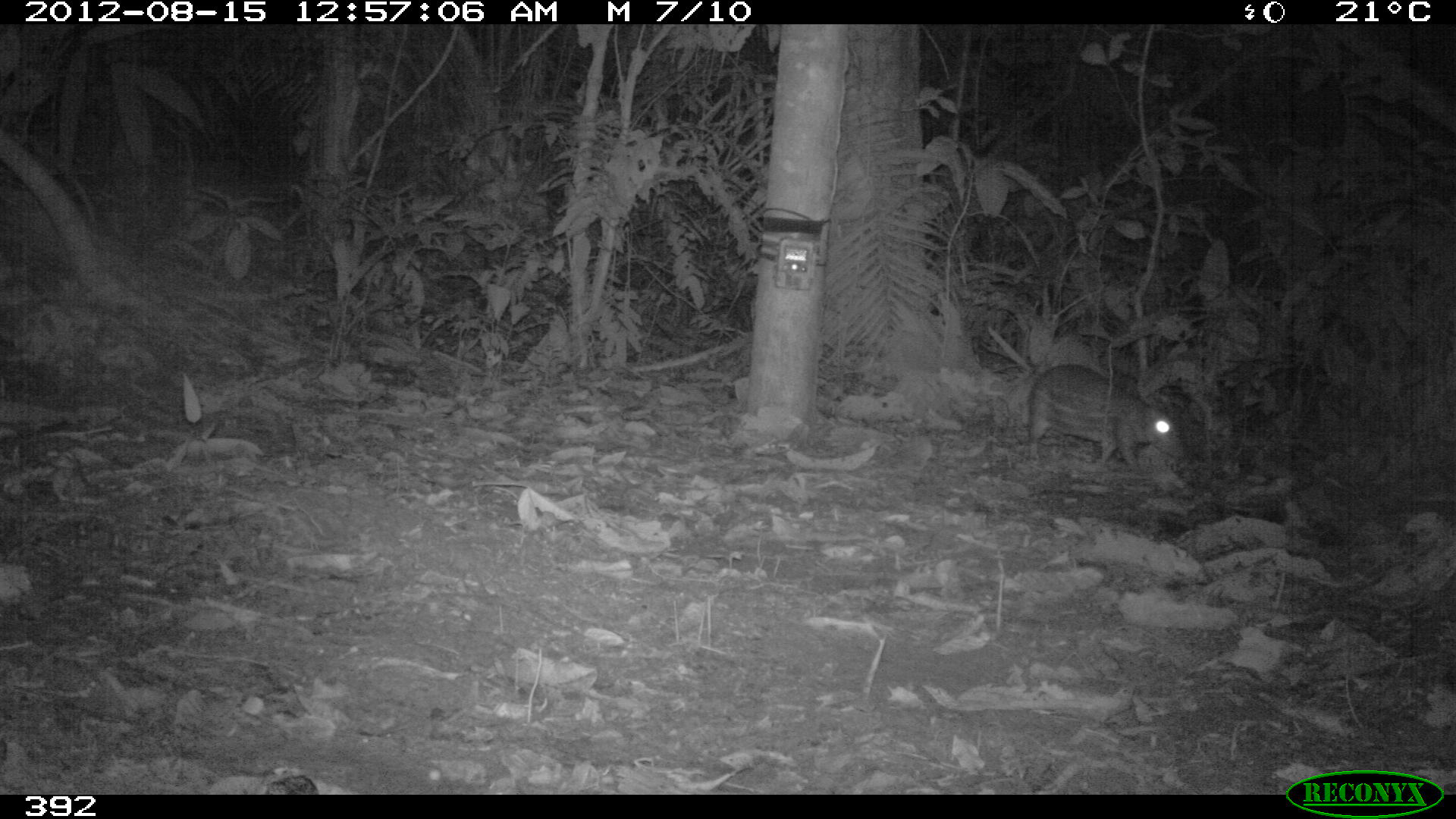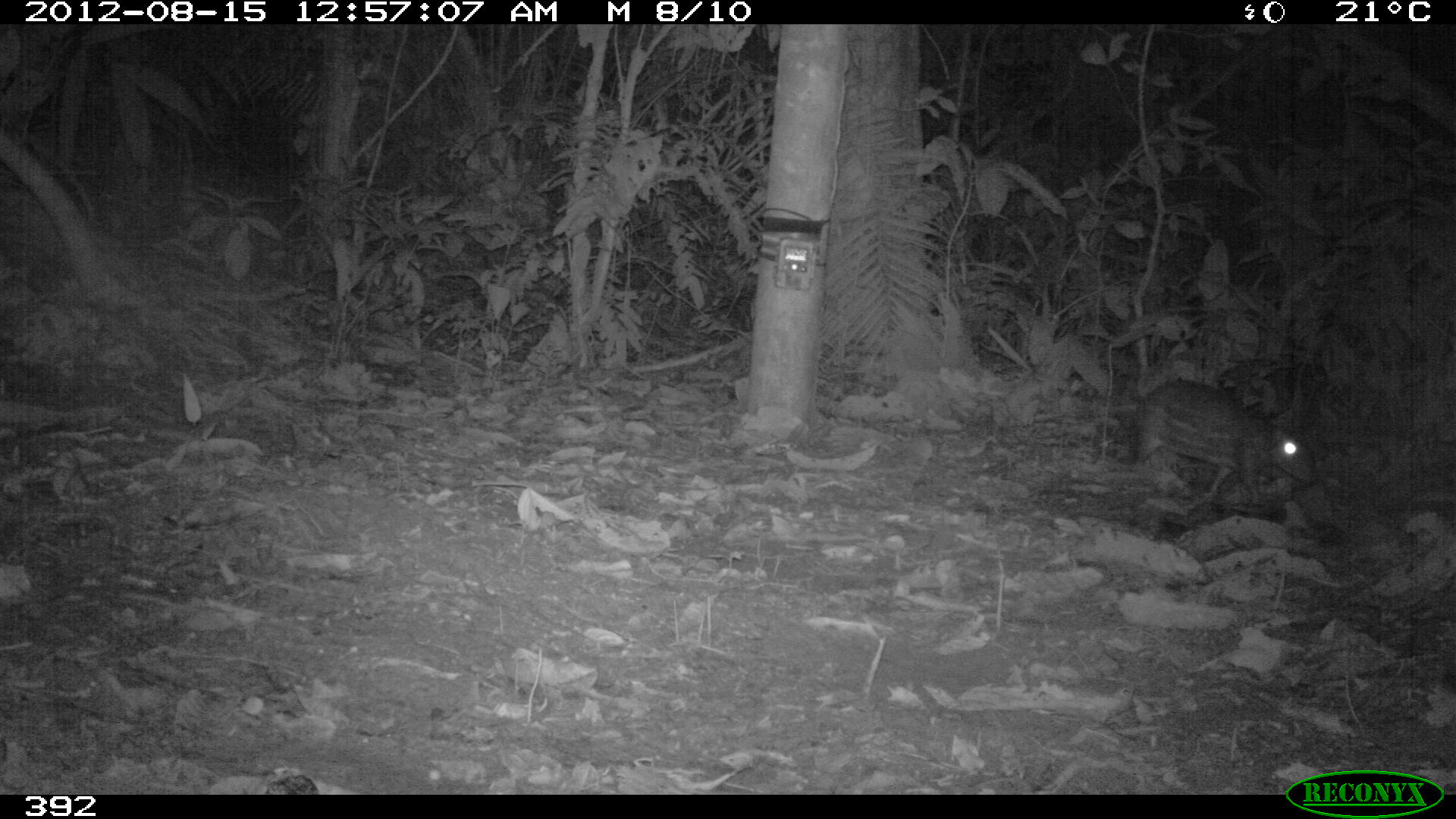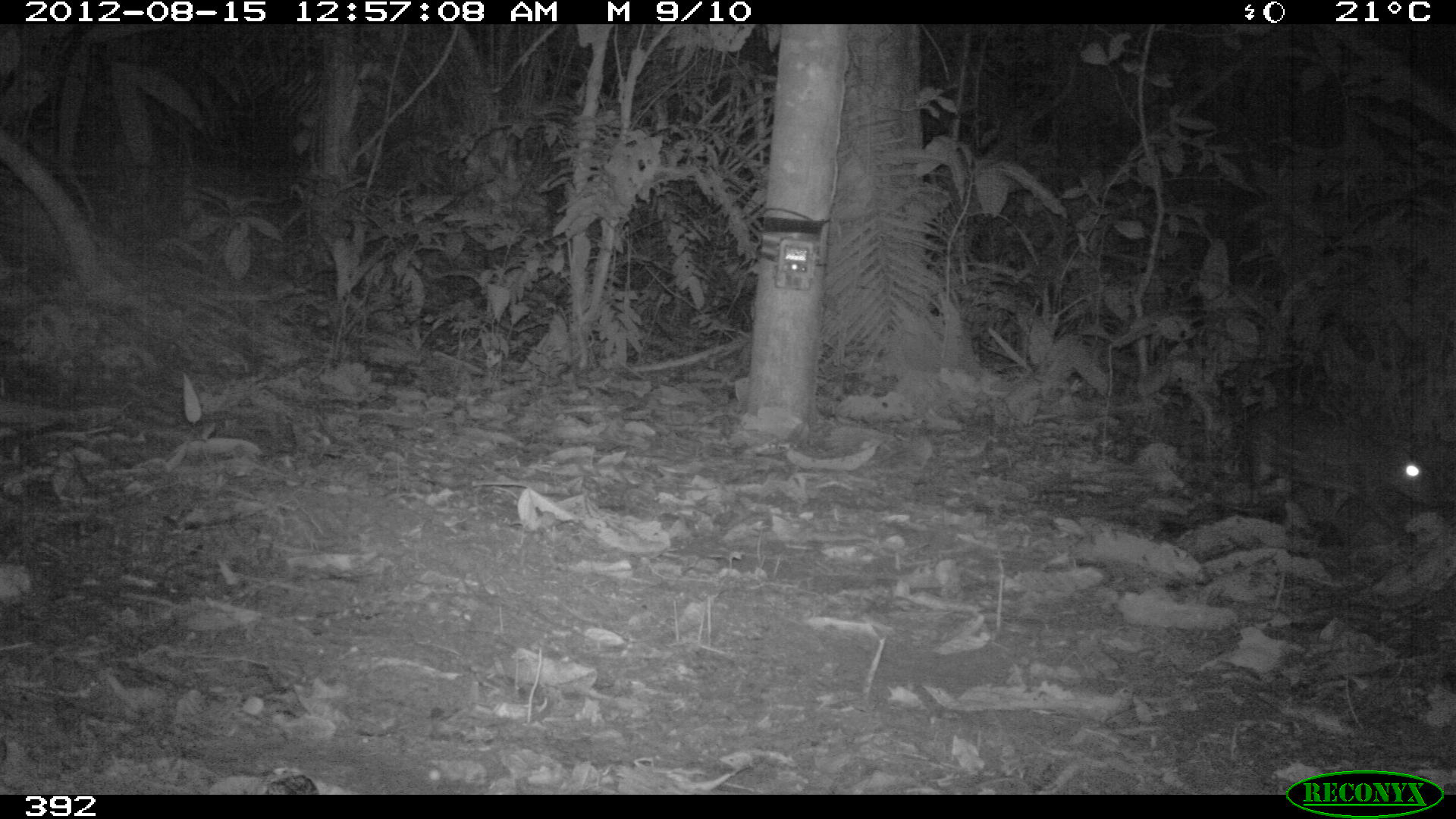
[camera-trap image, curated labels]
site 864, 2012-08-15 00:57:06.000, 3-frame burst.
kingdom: Animalia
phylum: Chordata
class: Mammalia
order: Rodentia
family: Cuniculidae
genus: Cuniculus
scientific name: Cuniculus paca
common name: spotted paca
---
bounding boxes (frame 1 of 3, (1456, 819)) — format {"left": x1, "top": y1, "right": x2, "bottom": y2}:
cuniculus paca: {"left": 1028, "top": 363, "right": 1180, "bottom": 467}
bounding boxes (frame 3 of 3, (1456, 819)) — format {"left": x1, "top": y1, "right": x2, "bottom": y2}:
cuniculus paca: {"left": 1244, "top": 401, "right": 1443, "bottom": 531}